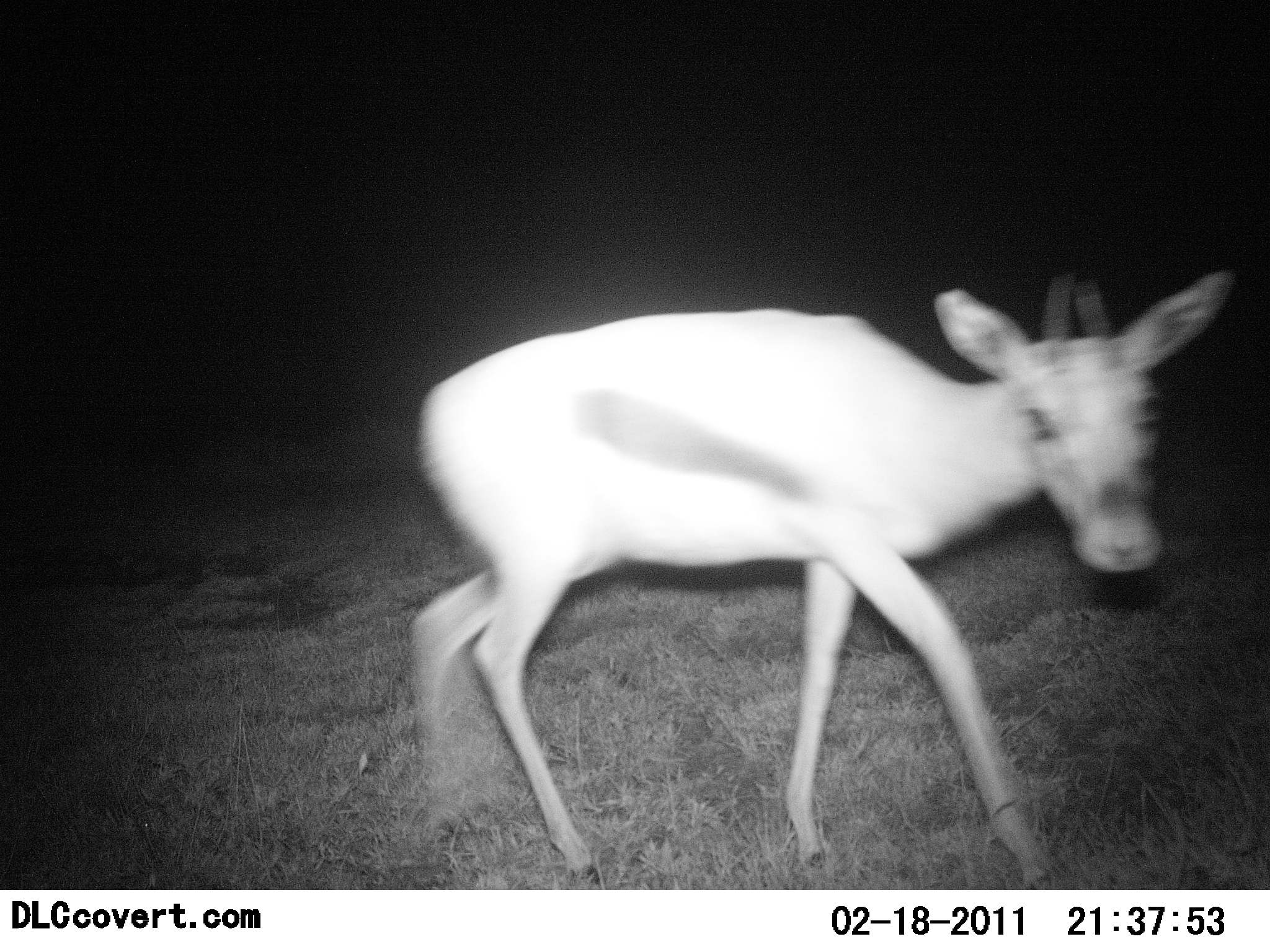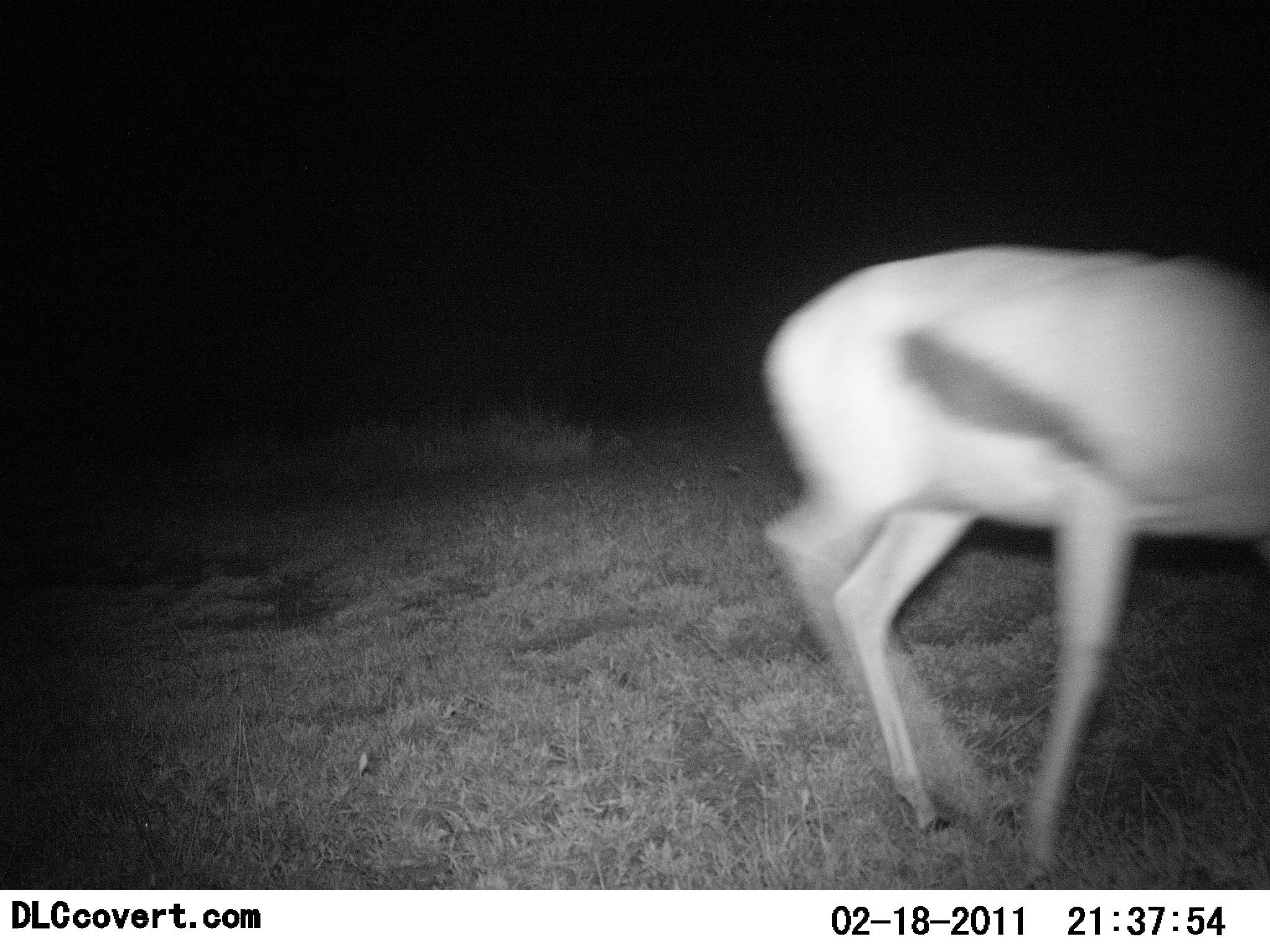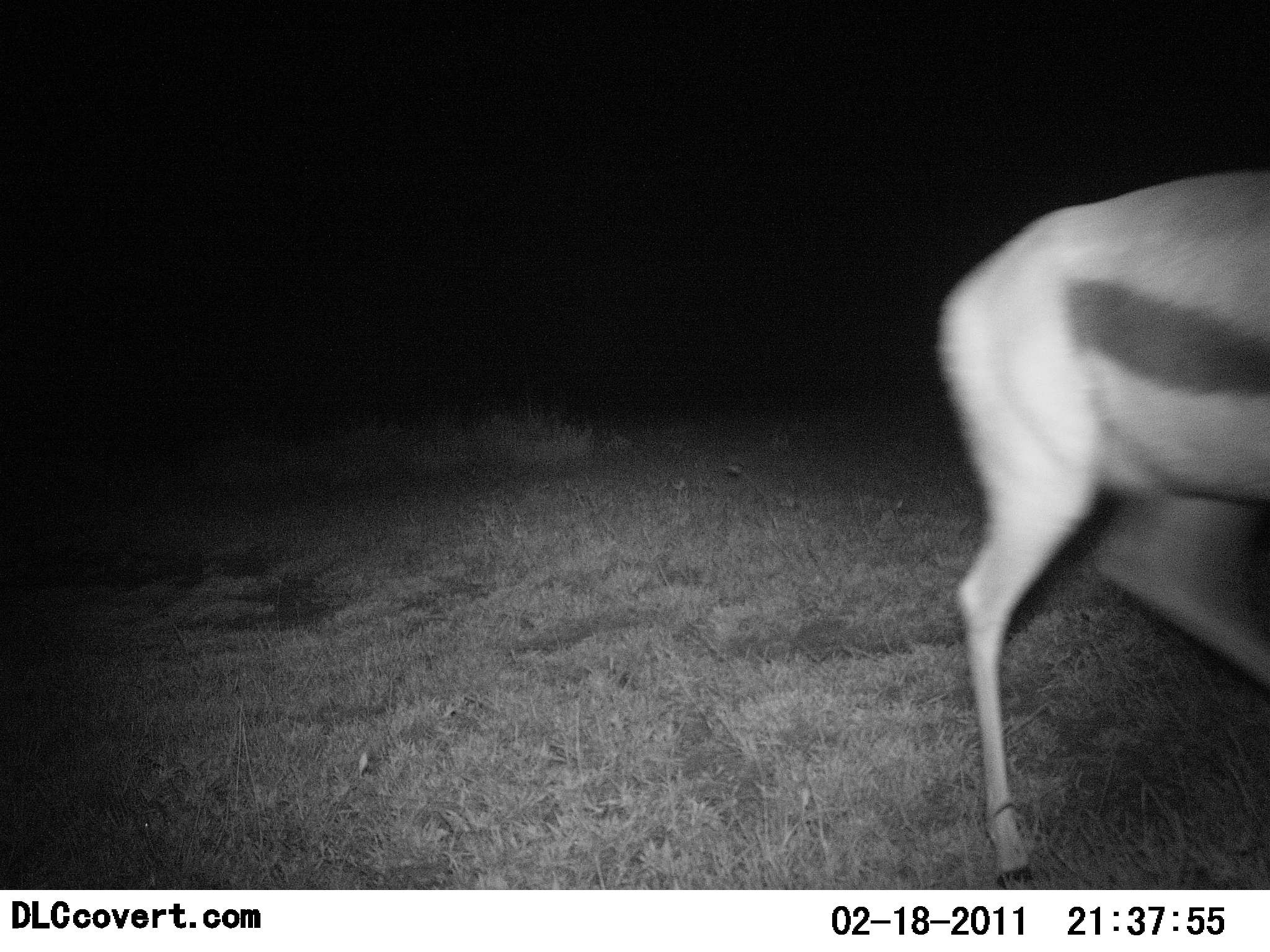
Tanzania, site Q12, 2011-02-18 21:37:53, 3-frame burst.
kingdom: Animalia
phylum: Chordata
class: Mammalia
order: Artiodactyla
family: Bovidae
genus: Eudorcas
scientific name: Eudorcas thomsonii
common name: thomson's gazelle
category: gazellethomsons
Gazellethomsons (thomson's gazelle) (Eudorcas thomsonii), count 1. Behavior (volunteer vote fractions): standing 0%, resting 0%, moving 100%, interacting 0%. Young present (vote fraction): 0%. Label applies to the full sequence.